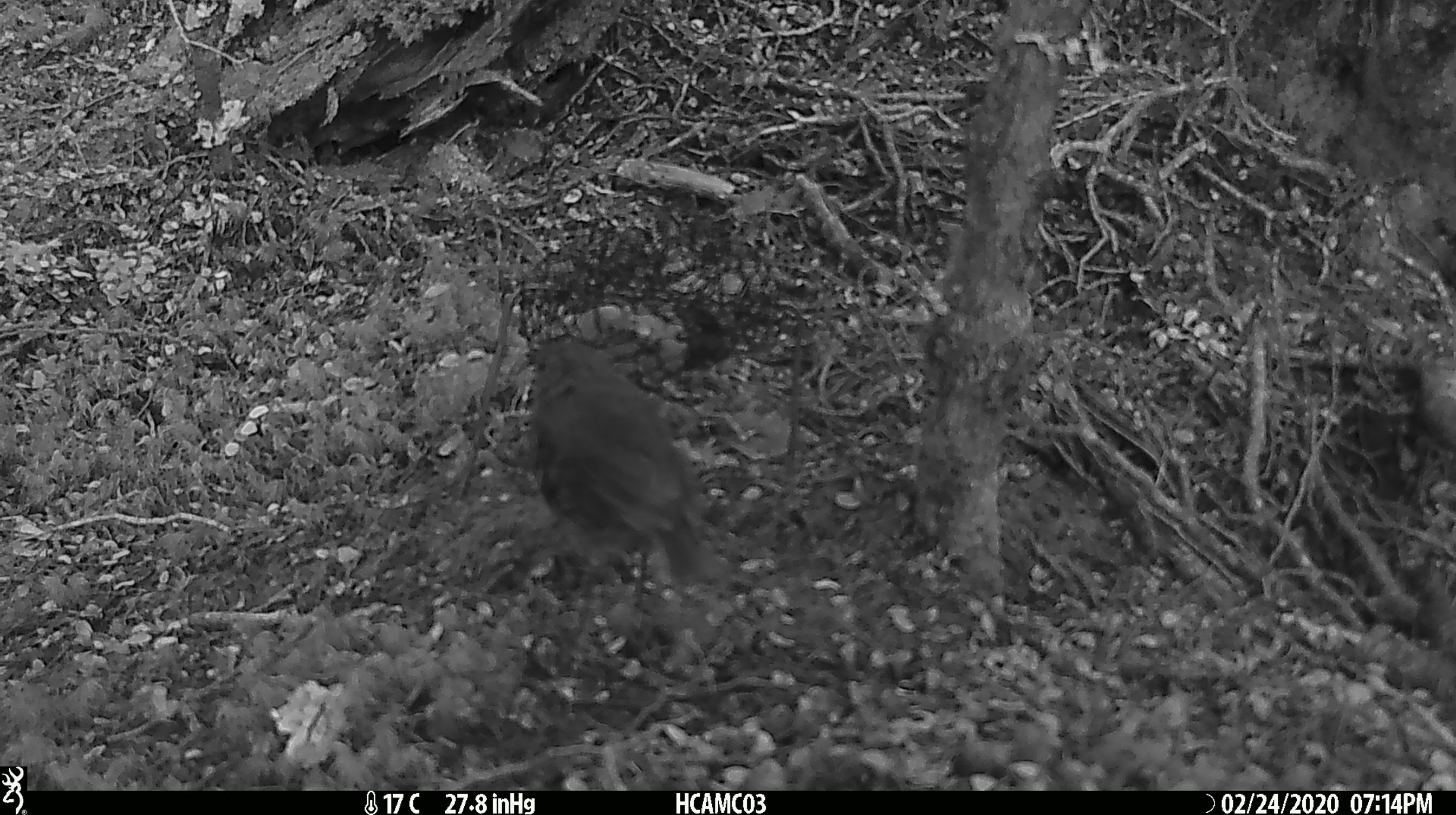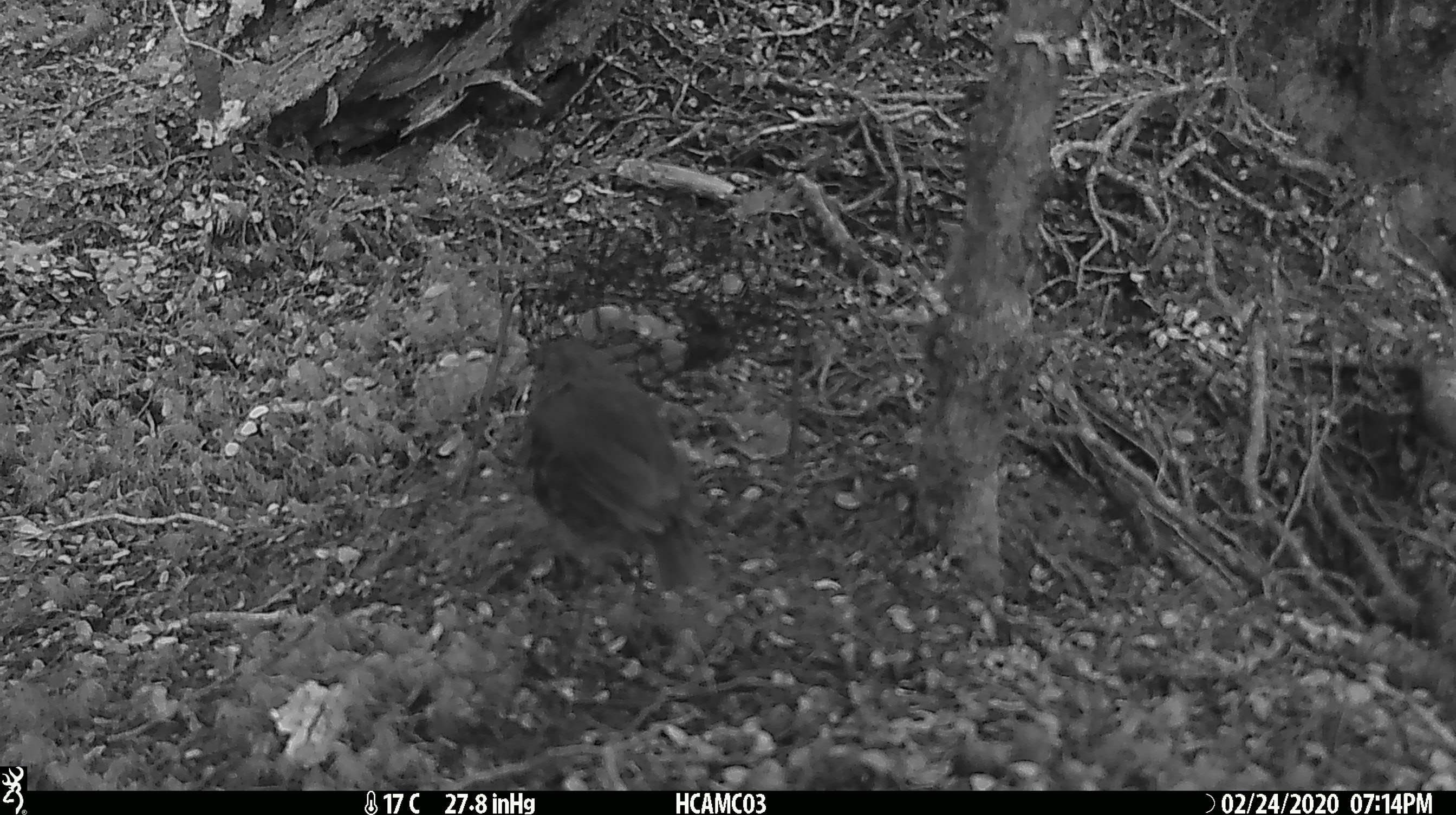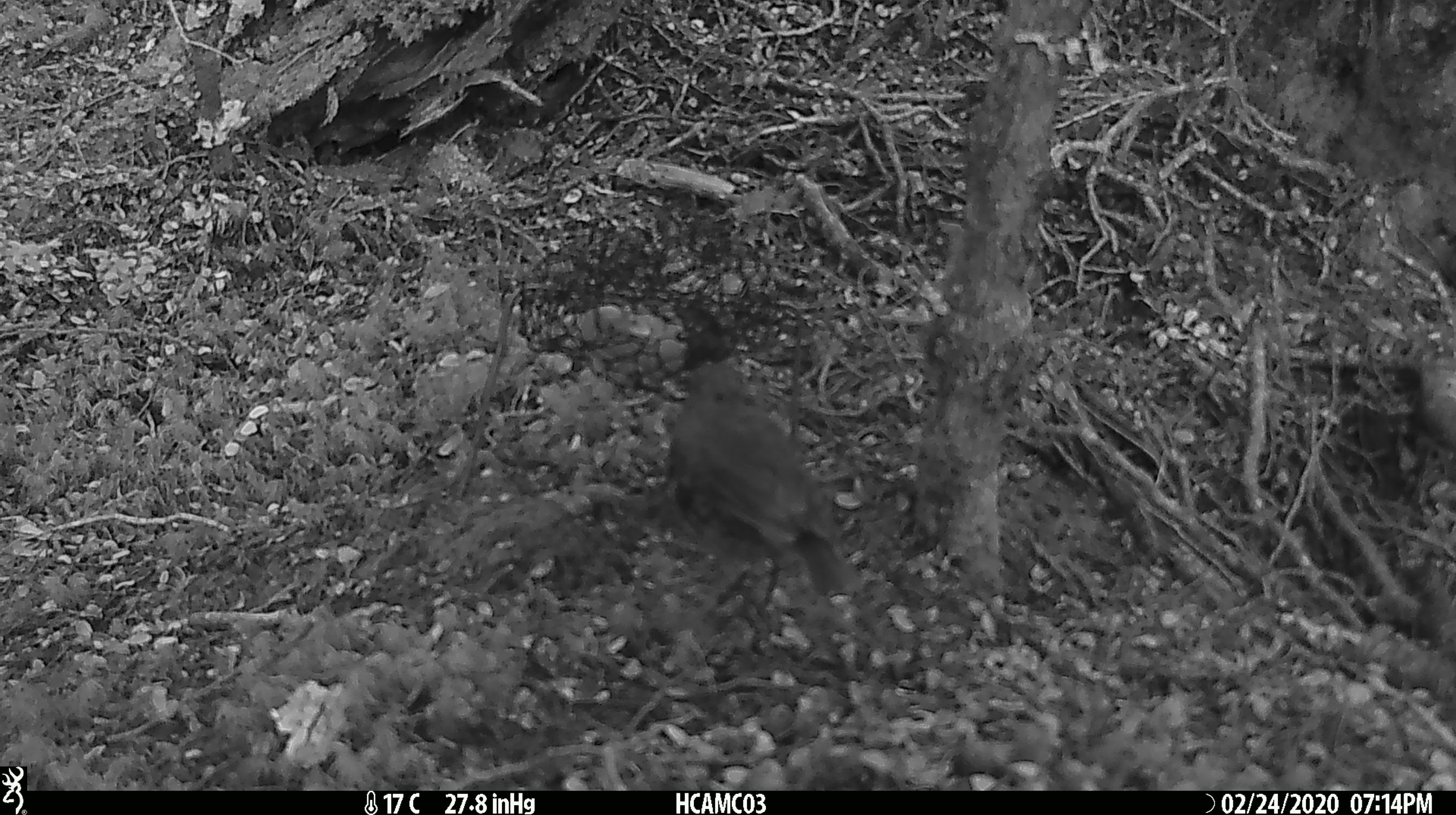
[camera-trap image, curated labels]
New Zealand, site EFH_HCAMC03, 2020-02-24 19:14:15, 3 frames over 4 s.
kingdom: Animalia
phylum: Chordata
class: Aves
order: Passeriformes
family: Petroicidae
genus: Petroica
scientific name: Petroica australis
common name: new zealand robin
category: robin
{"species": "robin (new zealand robin) (Petroica australis)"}